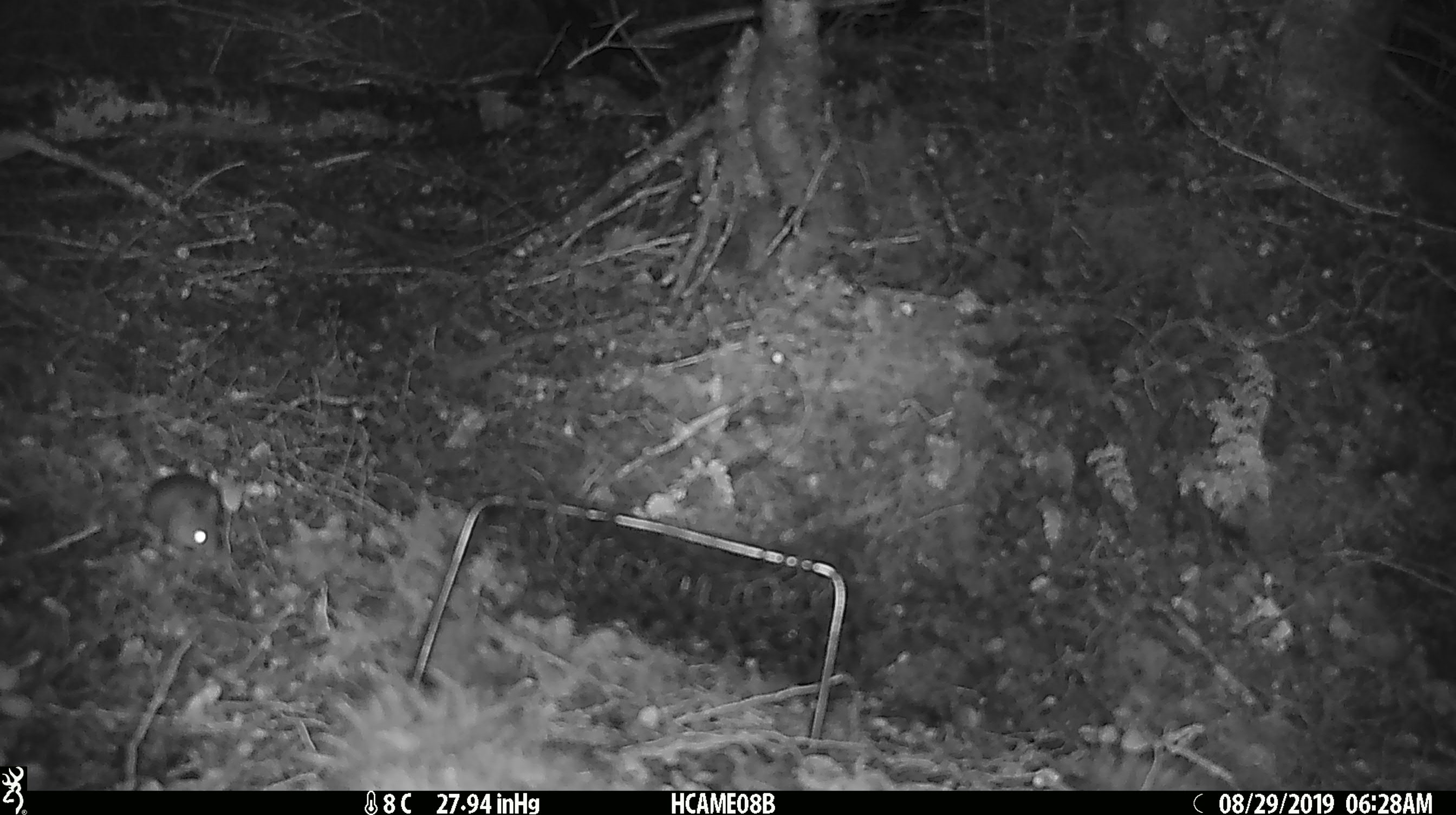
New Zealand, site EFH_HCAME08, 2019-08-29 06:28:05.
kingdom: Animalia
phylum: Chordata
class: Mammalia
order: Rodentia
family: Muridae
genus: Mus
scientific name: Mus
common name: mouse